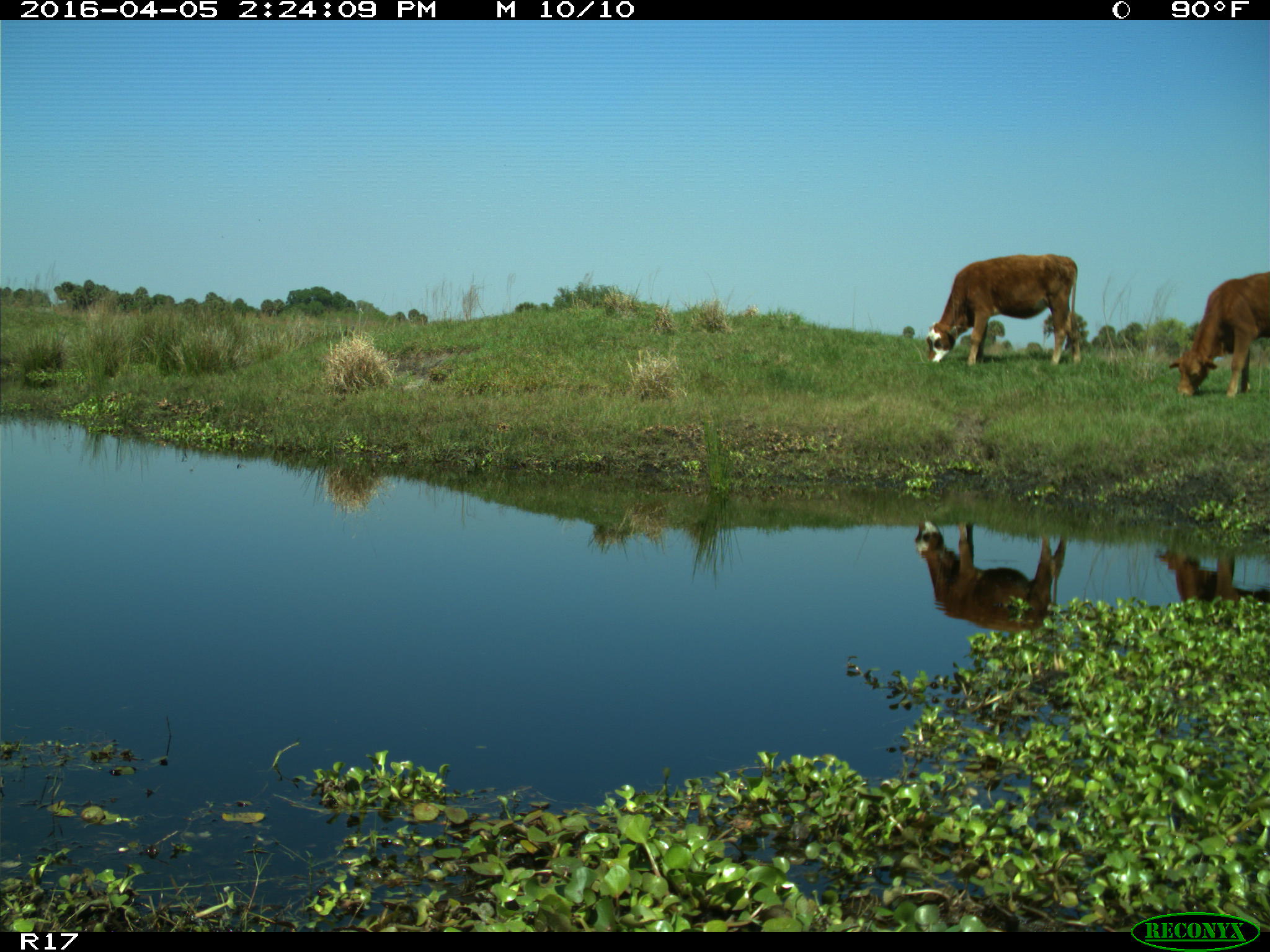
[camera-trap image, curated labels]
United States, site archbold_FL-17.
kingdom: Animalia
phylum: Chordata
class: Mammalia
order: Artiodactyla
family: Bovidae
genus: Bos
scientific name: Bos taurus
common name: domestic cow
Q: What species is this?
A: Bos taurus (domestic cow).